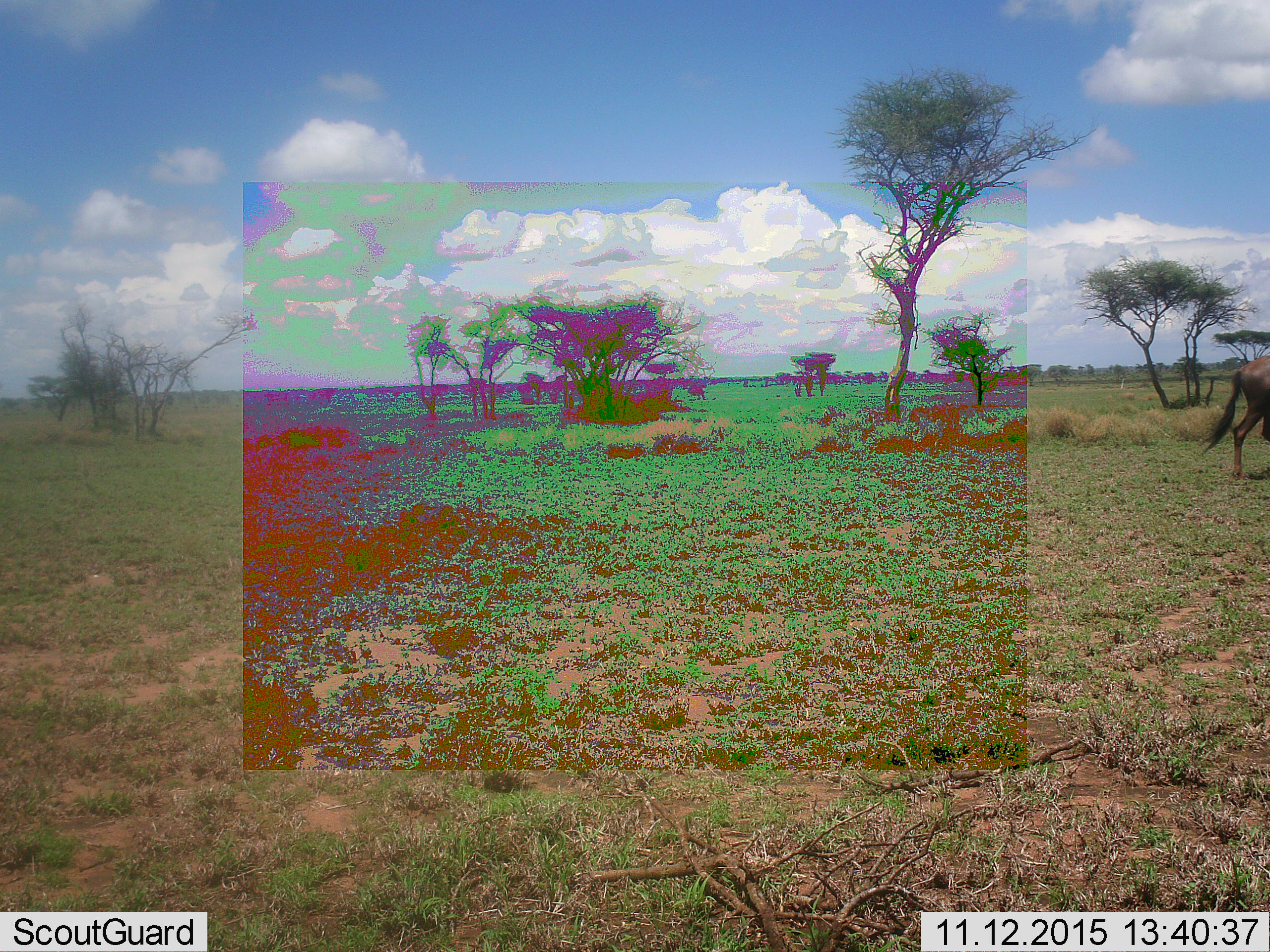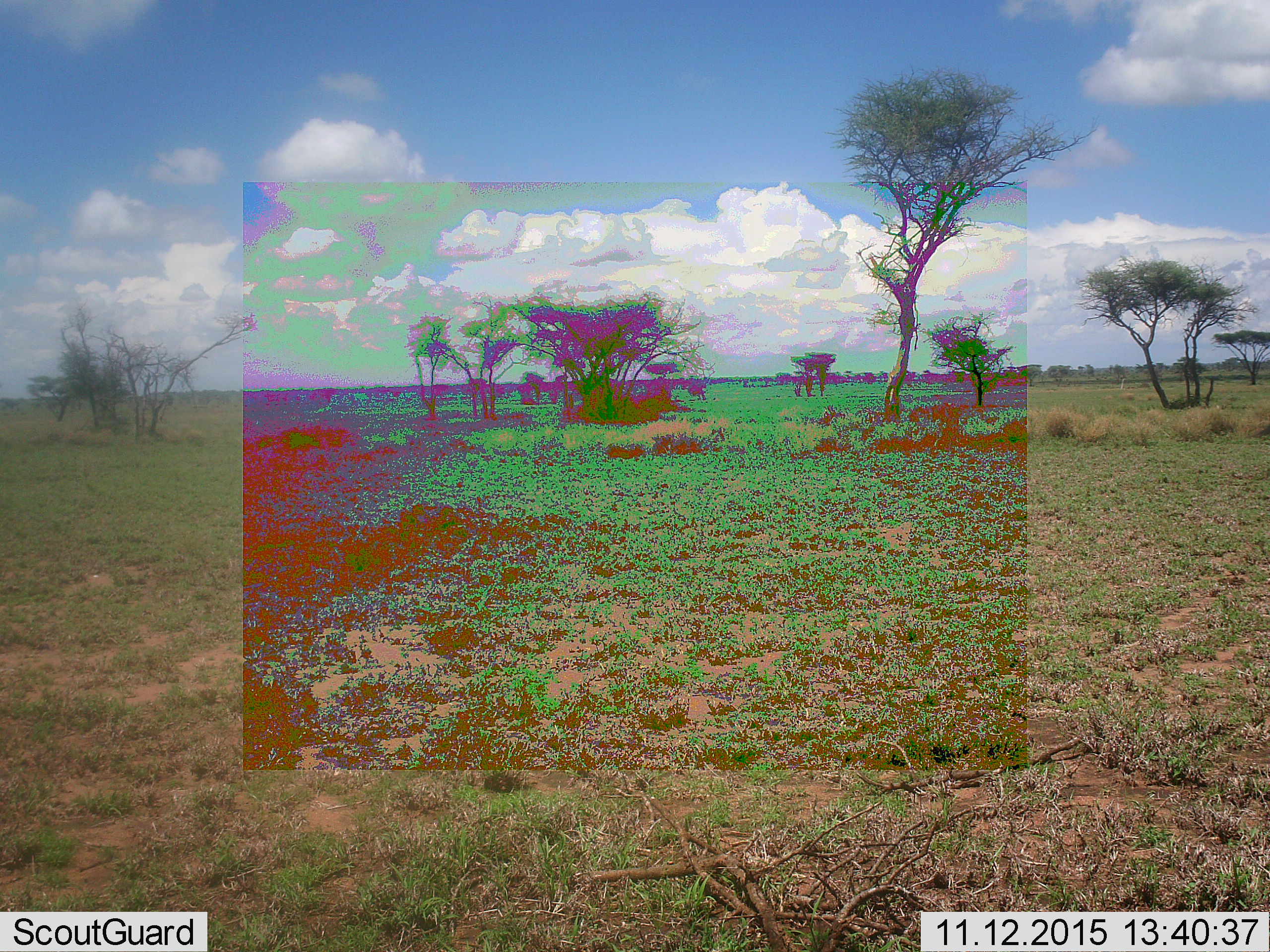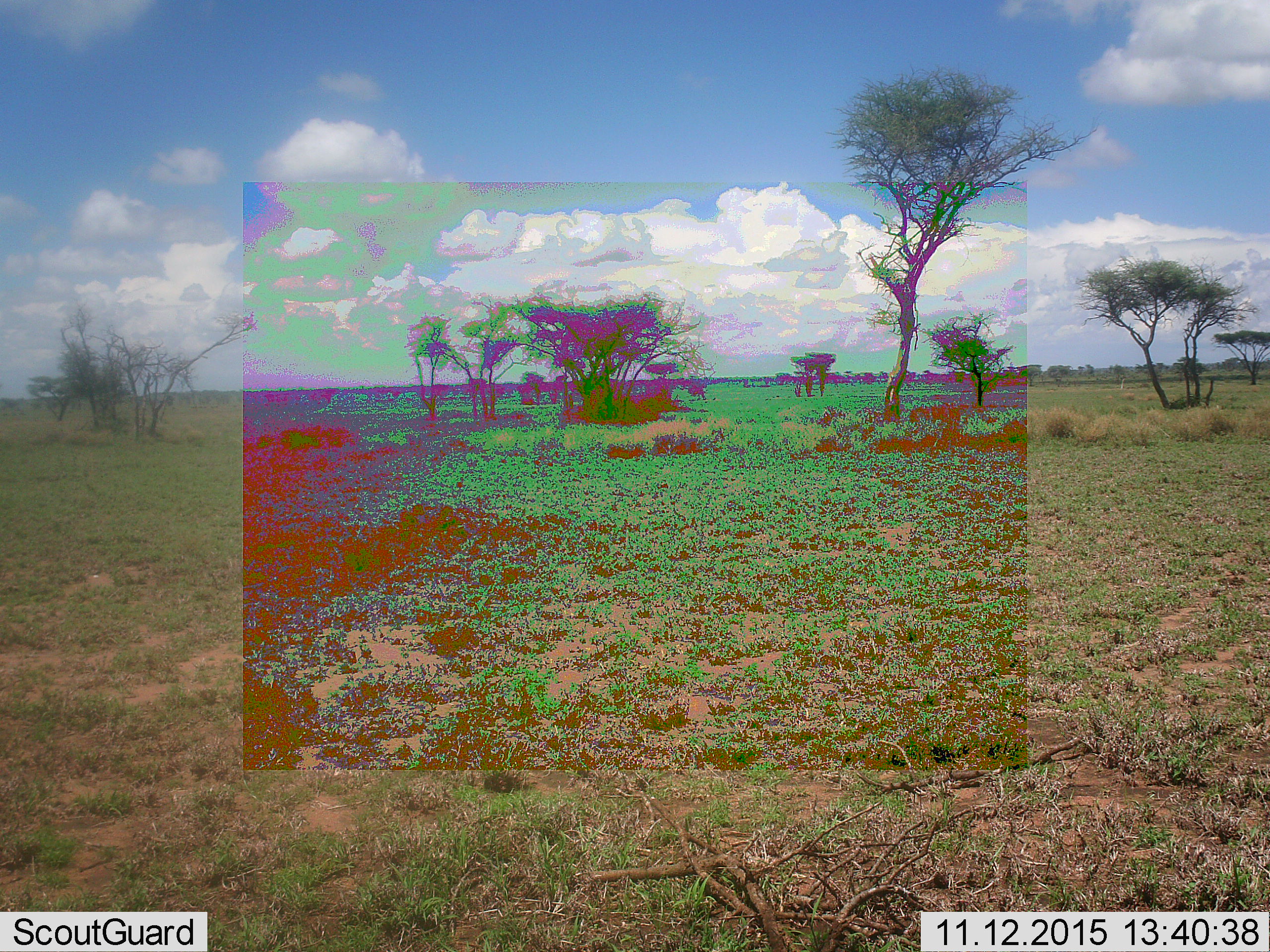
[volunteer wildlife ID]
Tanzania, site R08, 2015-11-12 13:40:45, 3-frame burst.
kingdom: Animalia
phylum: Chordata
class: Mammalia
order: Artiodactyla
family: Bovidae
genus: Connochaetes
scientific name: Connochaetes taurinus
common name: blue wildebeest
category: wildebeest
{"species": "wildebeest (blue wildebeest) (Connochaetes taurinus)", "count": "1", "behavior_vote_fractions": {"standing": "0%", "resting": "0%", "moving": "100%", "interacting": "0%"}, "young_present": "0%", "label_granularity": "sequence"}